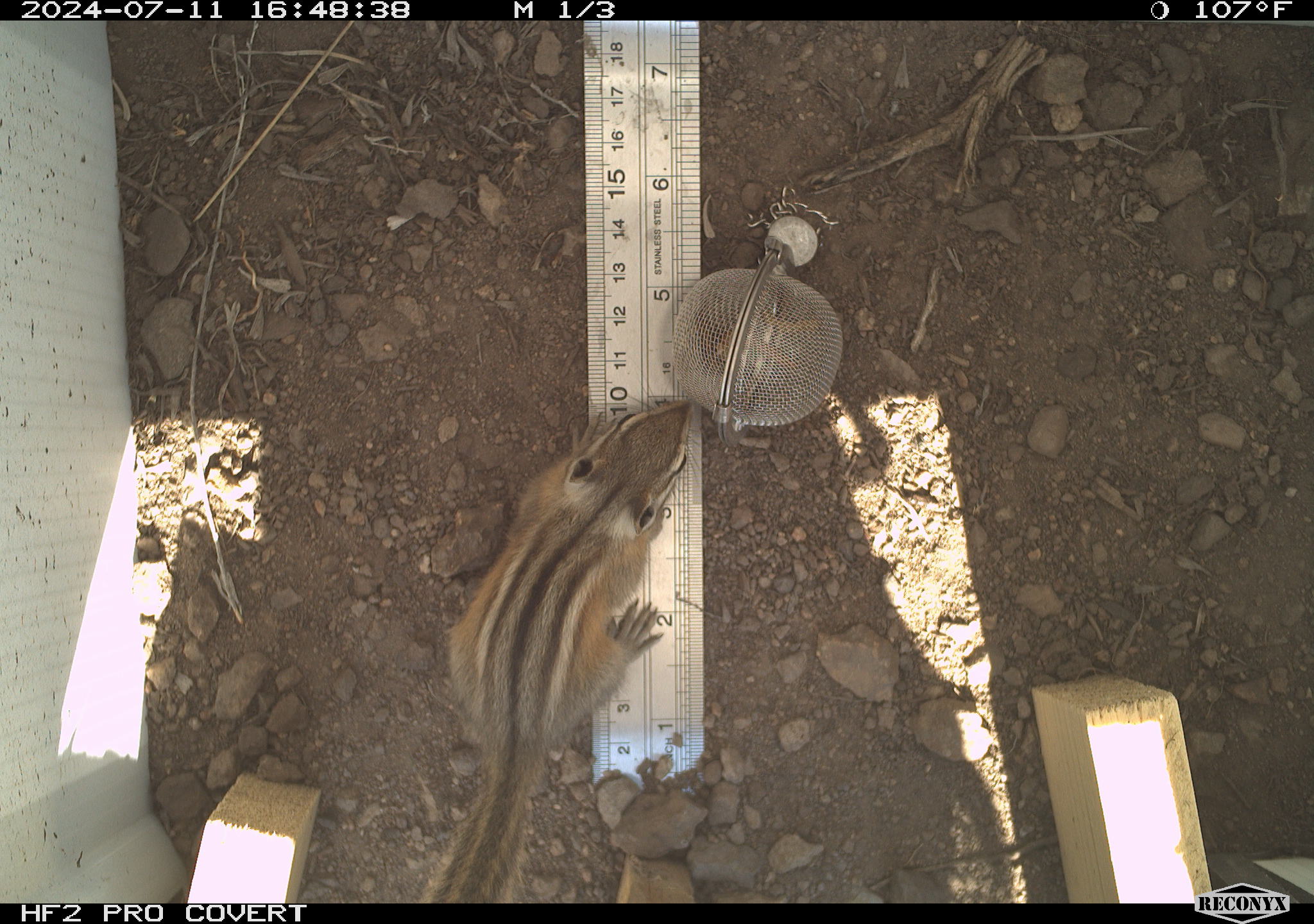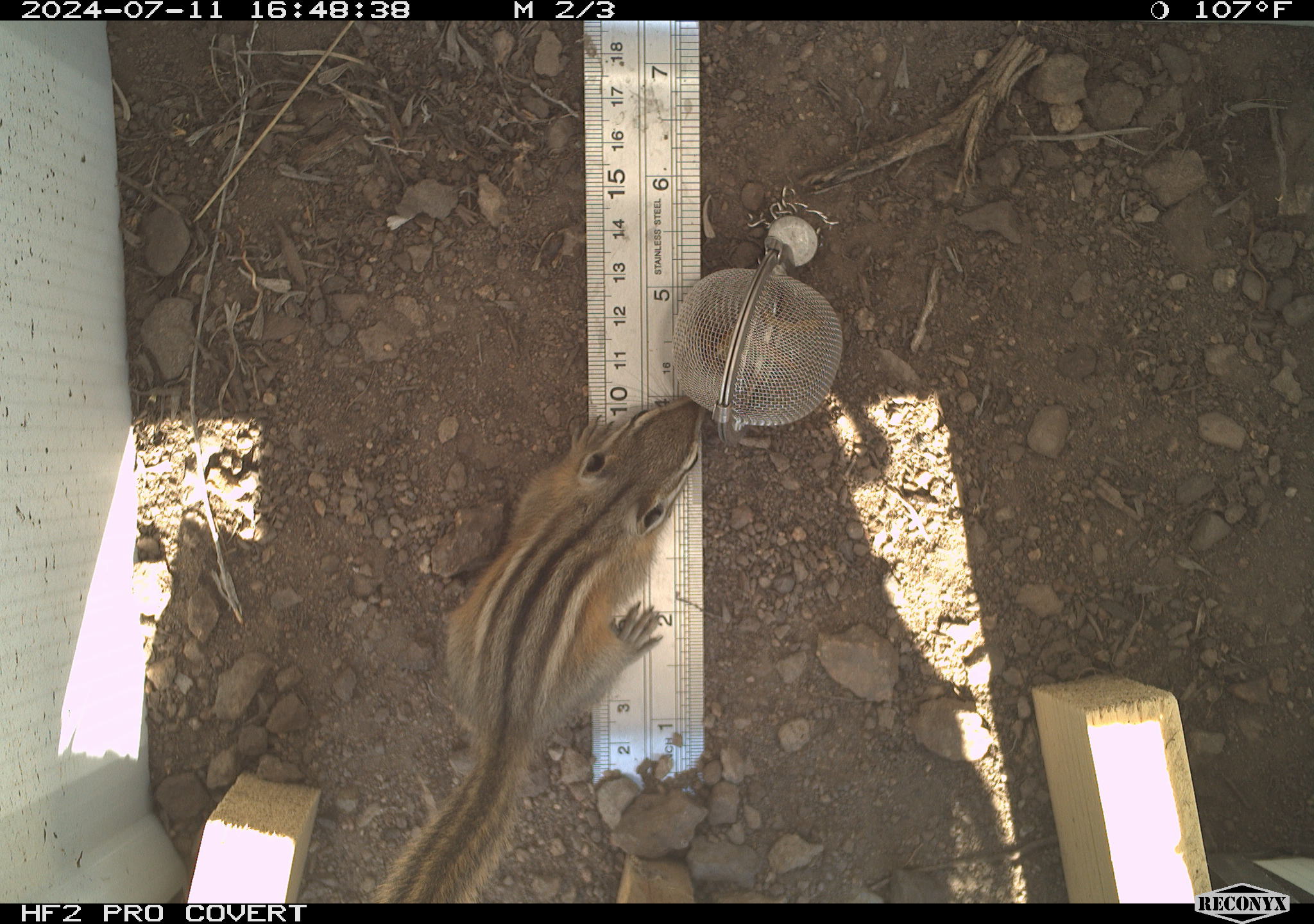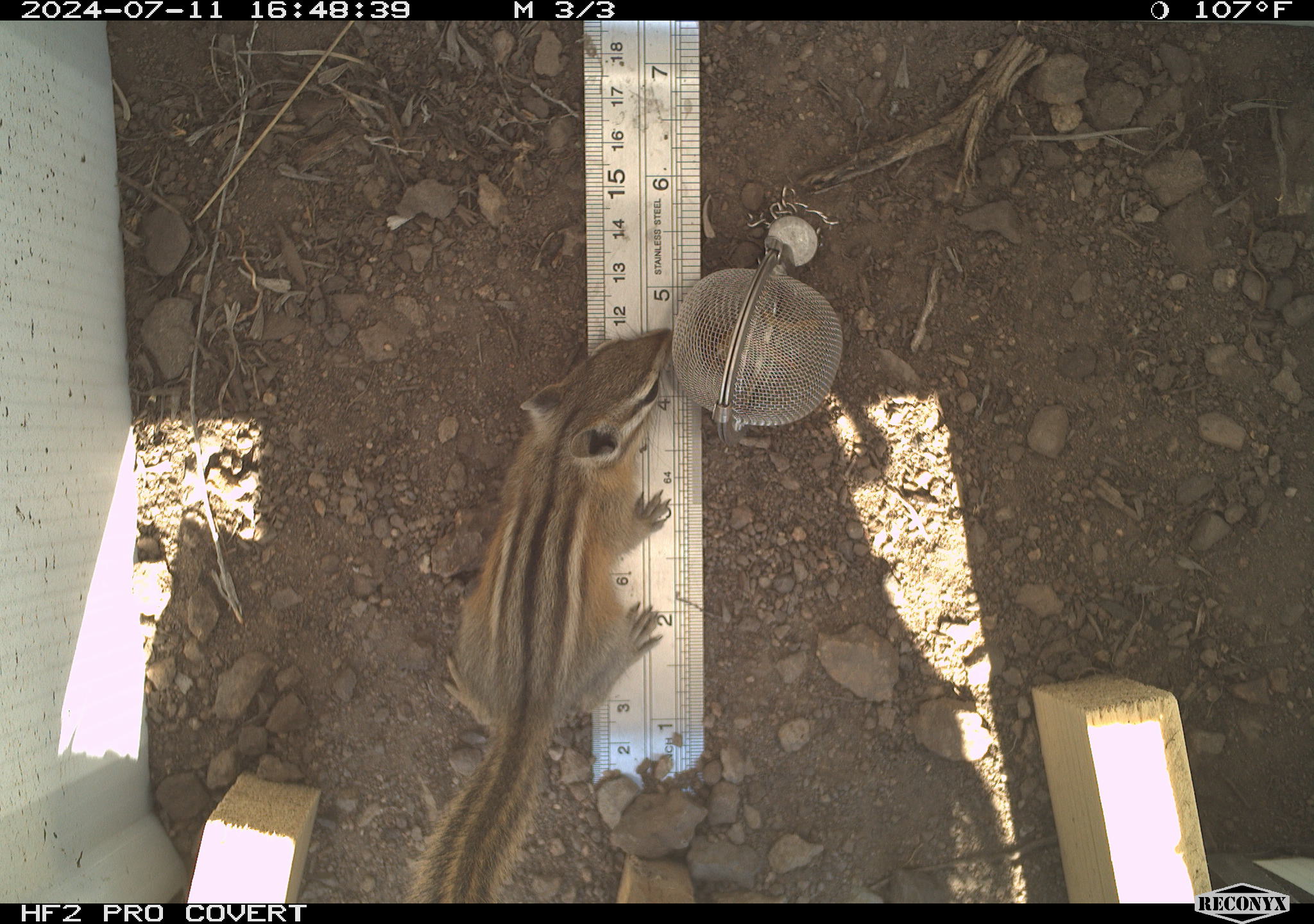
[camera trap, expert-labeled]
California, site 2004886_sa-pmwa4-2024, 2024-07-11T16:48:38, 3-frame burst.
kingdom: Animalia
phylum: Chordata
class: Mammalia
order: Rodentia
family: Sciuridae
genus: Neotamias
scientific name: Neotamias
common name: western chipmunks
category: neotamias species